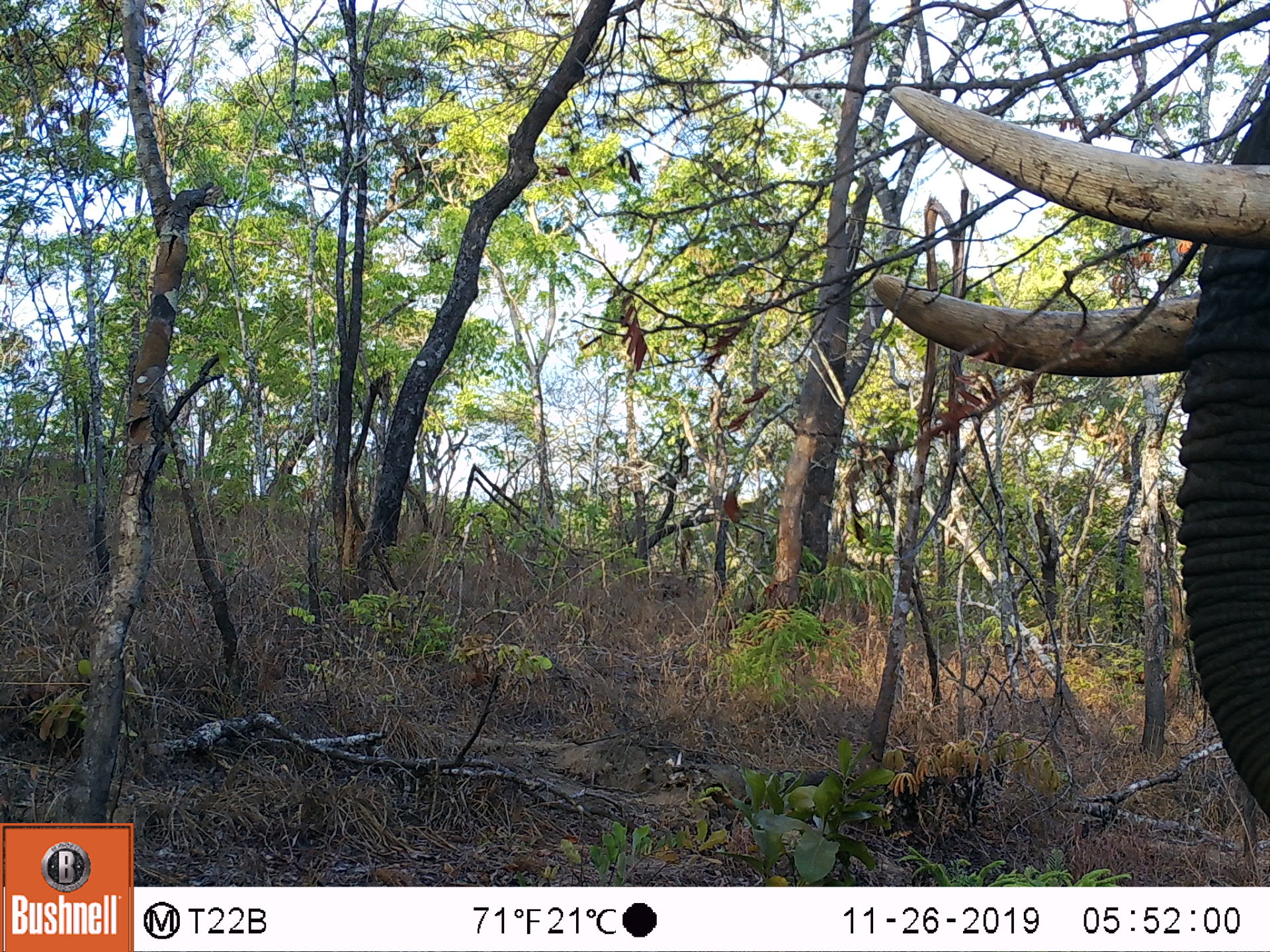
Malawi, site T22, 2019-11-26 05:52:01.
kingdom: Animalia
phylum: Chordata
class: Mammalia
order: Proboscidea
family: Elephantidae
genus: Loxodonta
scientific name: Loxodonta africana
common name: african savanna elephant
African savanna elephant (Loxodonta africana), count 1.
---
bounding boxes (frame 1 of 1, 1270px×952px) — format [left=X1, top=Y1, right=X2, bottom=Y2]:
african savanna elephant: [left=842, top=67, right=1269, bottom=842]